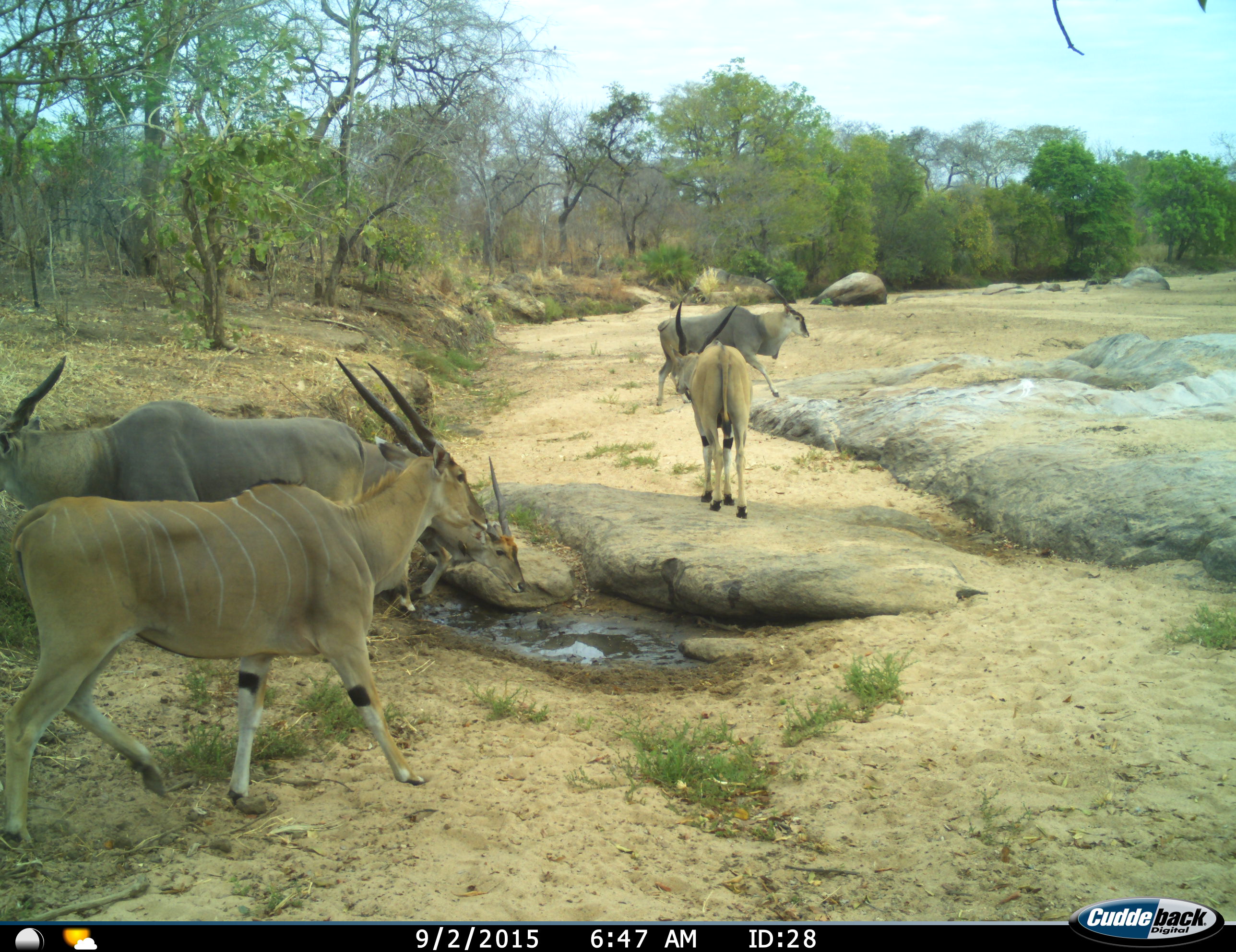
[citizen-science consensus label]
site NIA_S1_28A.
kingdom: Animalia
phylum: Chordata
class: Mammalia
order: Artiodactyla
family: Bovidae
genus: Tragelaphus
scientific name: Tragelaphus oryx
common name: eland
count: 5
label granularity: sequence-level